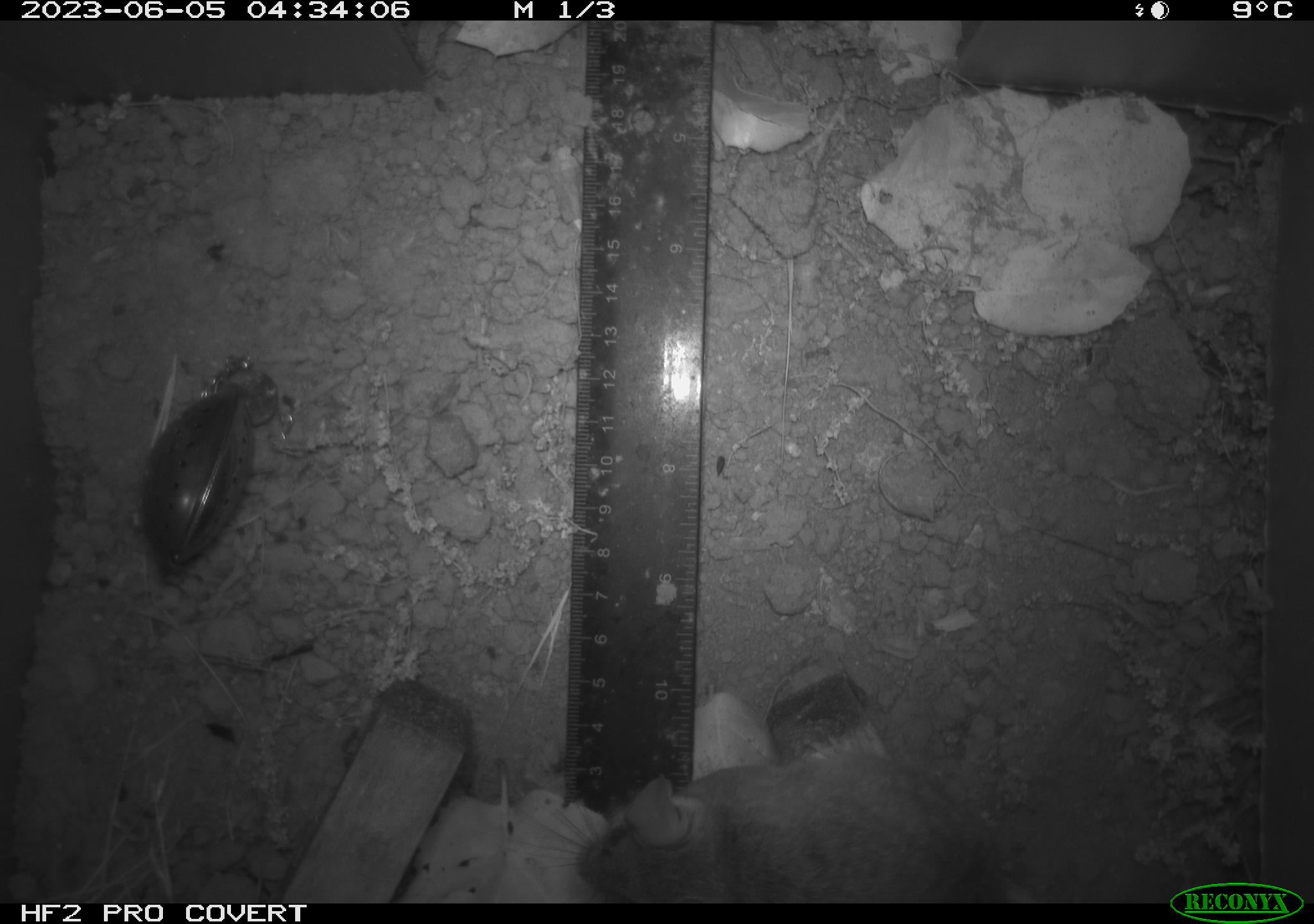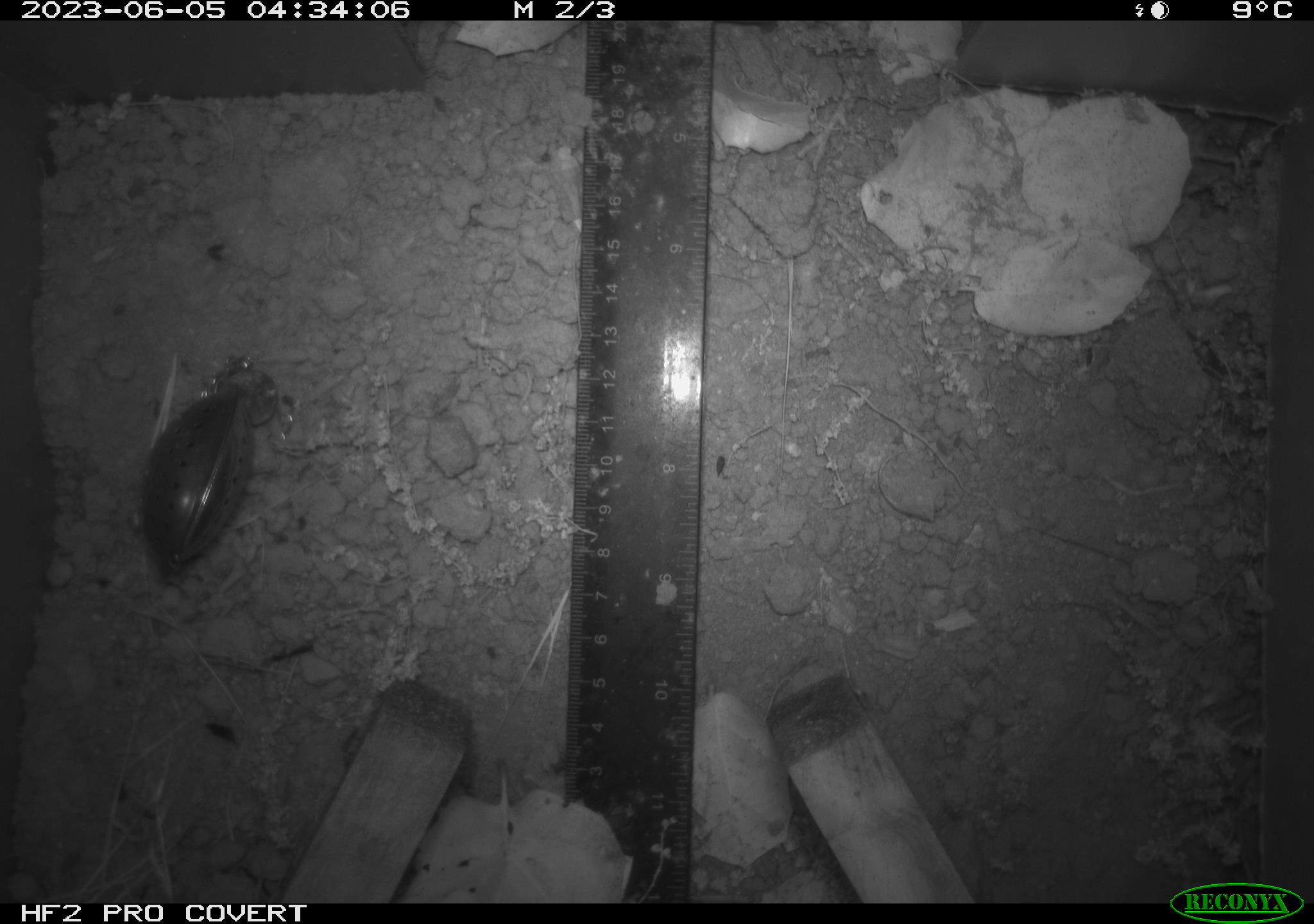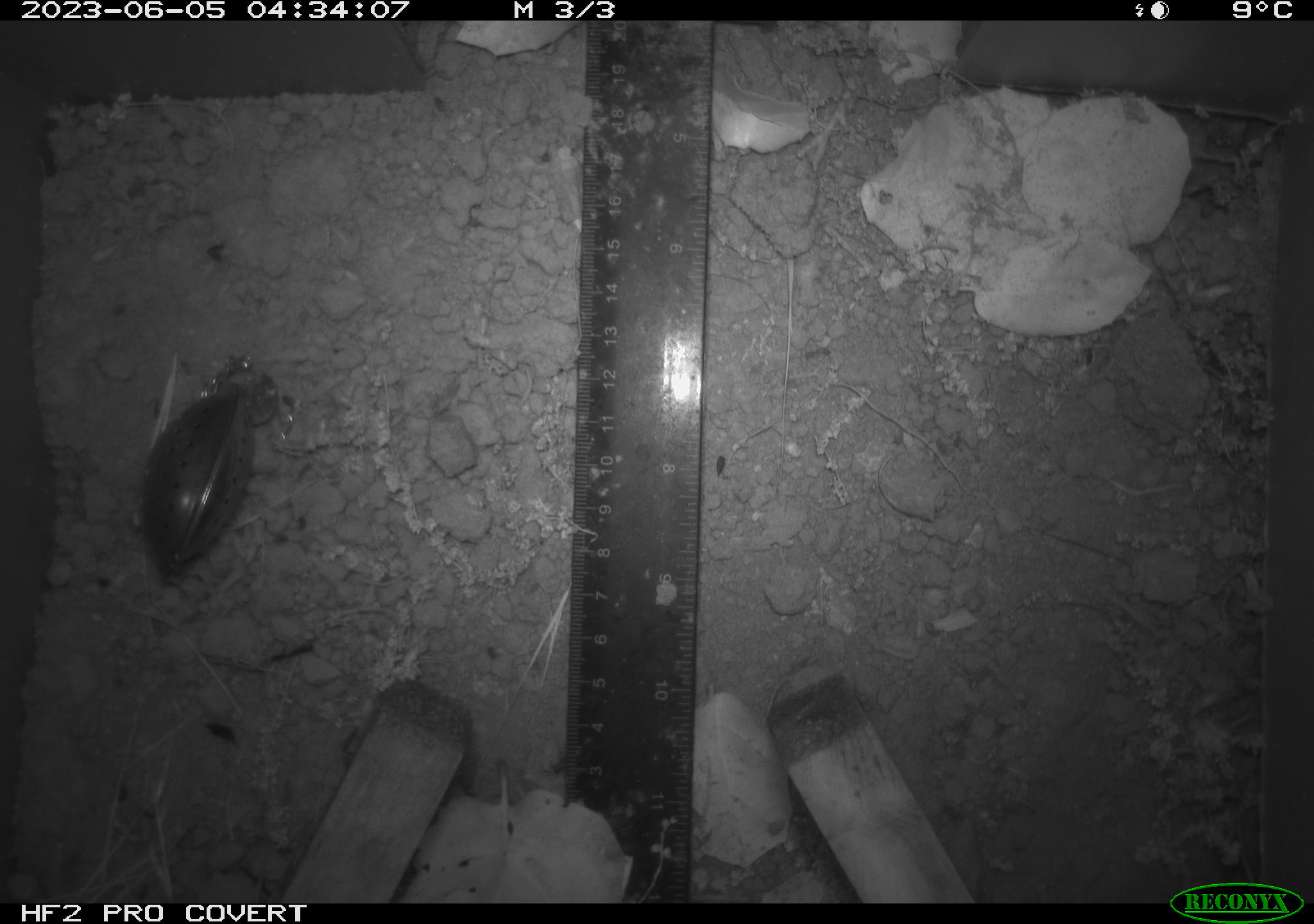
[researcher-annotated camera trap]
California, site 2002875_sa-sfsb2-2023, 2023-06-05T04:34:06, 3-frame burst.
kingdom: Animalia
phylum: Chordata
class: Mammalia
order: Rodentia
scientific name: Rodentia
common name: mouse species